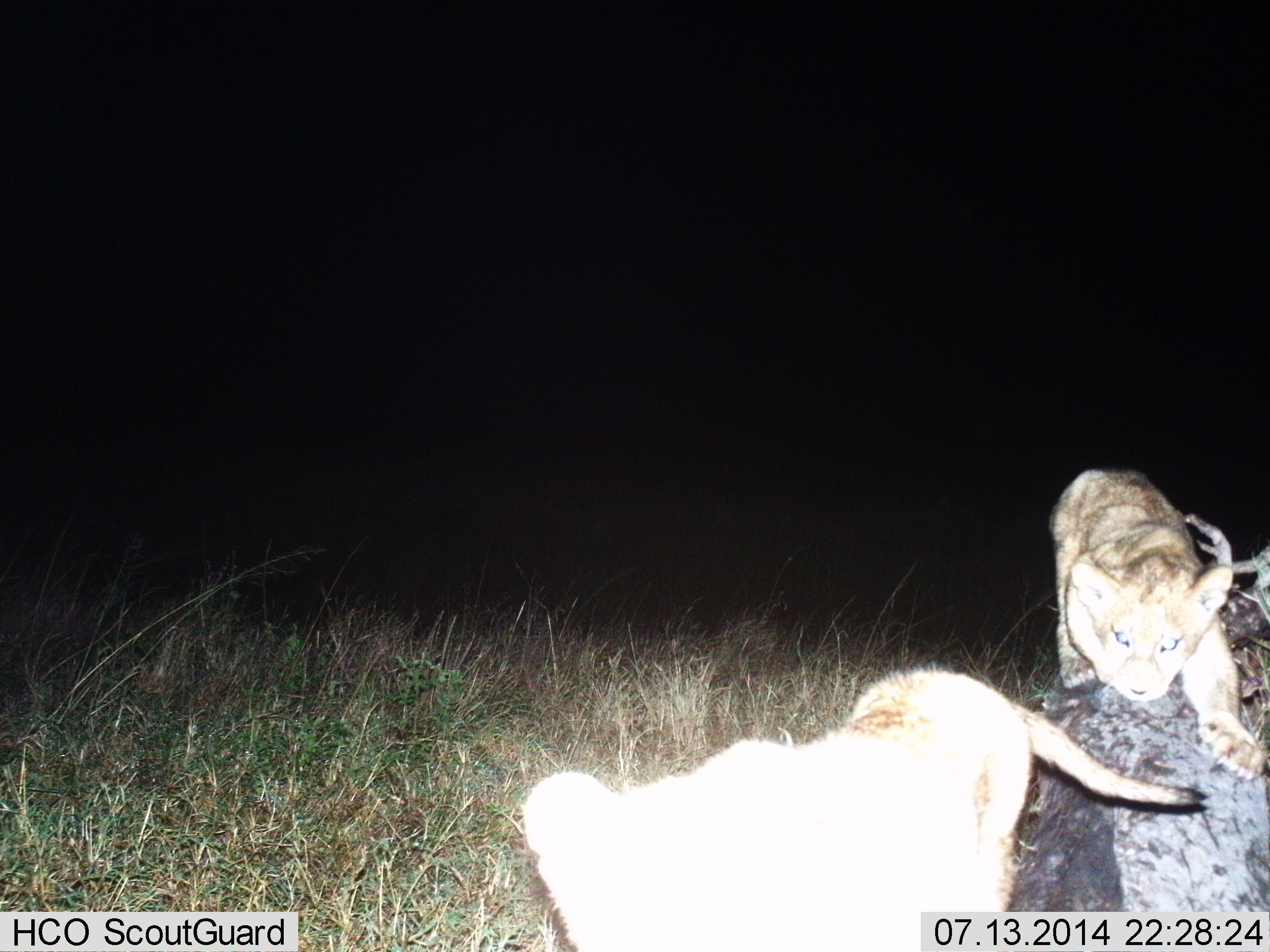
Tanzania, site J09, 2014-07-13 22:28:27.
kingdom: Animalia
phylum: Chordata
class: Mammalia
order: Carnivora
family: Felidae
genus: Panthera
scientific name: Panthera leo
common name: lion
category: lionfemale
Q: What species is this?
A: Lionfemale (lion) (Panthera leo).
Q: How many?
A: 2.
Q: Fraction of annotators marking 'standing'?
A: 10%.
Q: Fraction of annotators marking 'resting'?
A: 0%.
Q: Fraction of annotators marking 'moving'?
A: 50%.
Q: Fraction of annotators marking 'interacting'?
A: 20%.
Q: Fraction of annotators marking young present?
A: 60%.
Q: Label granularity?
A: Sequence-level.